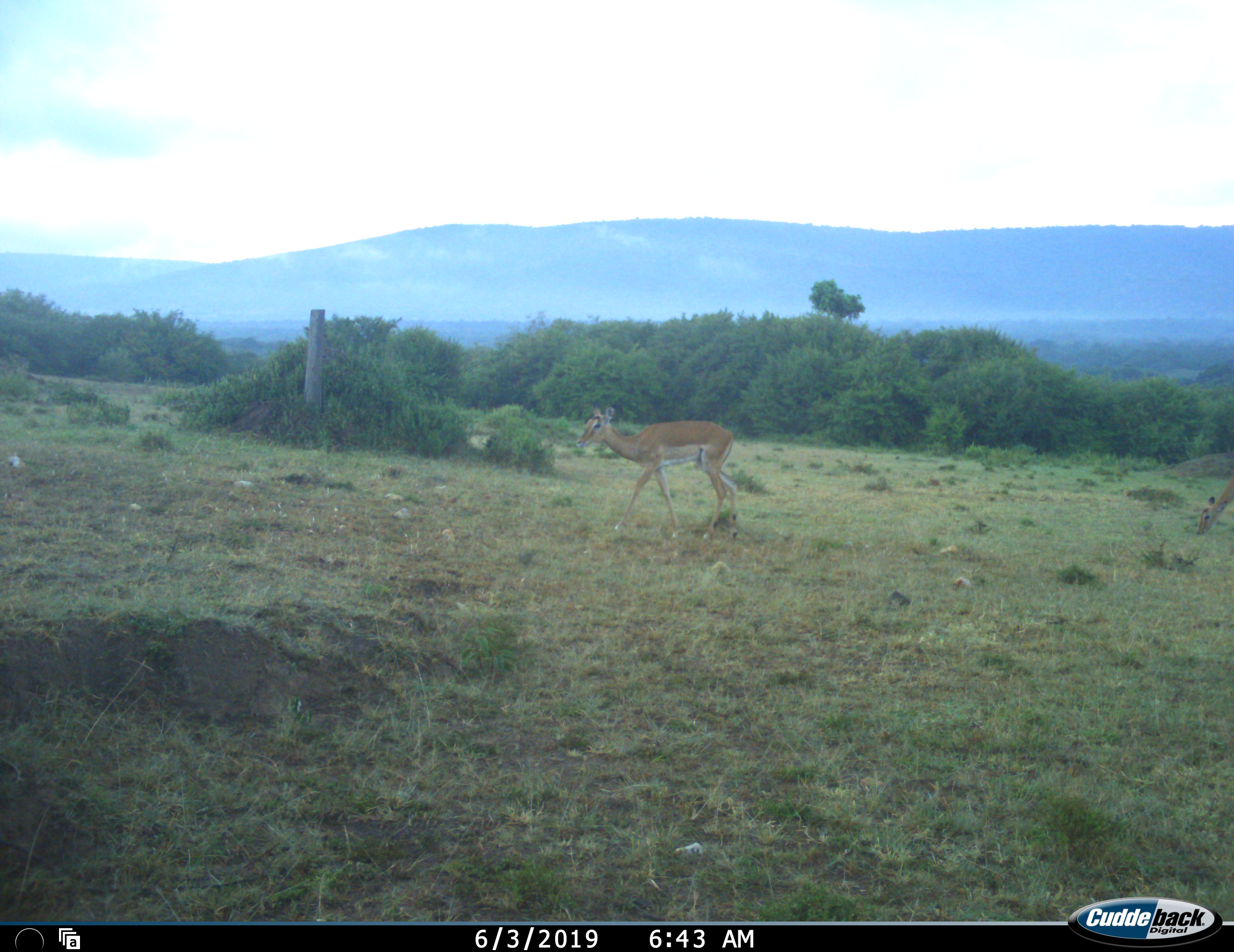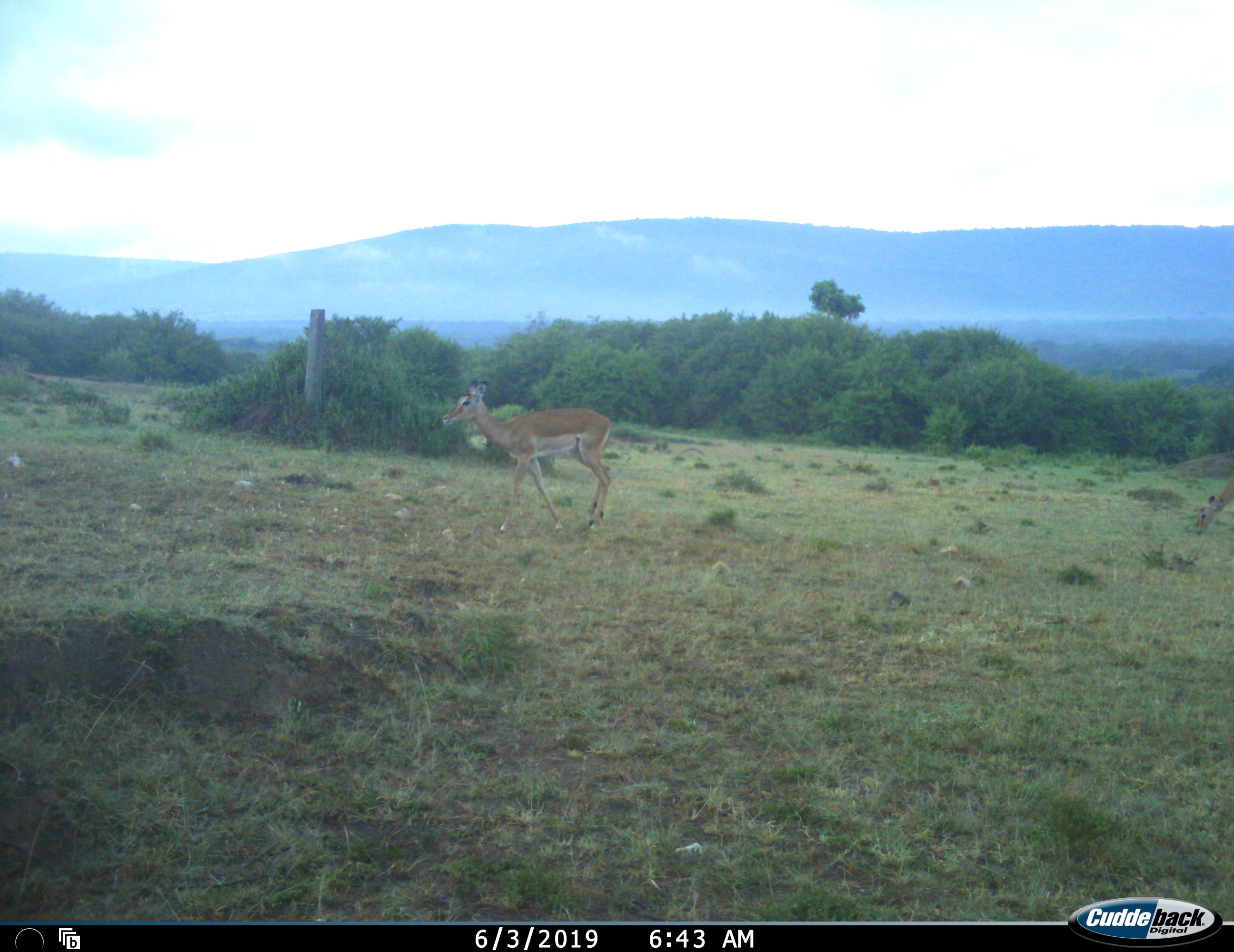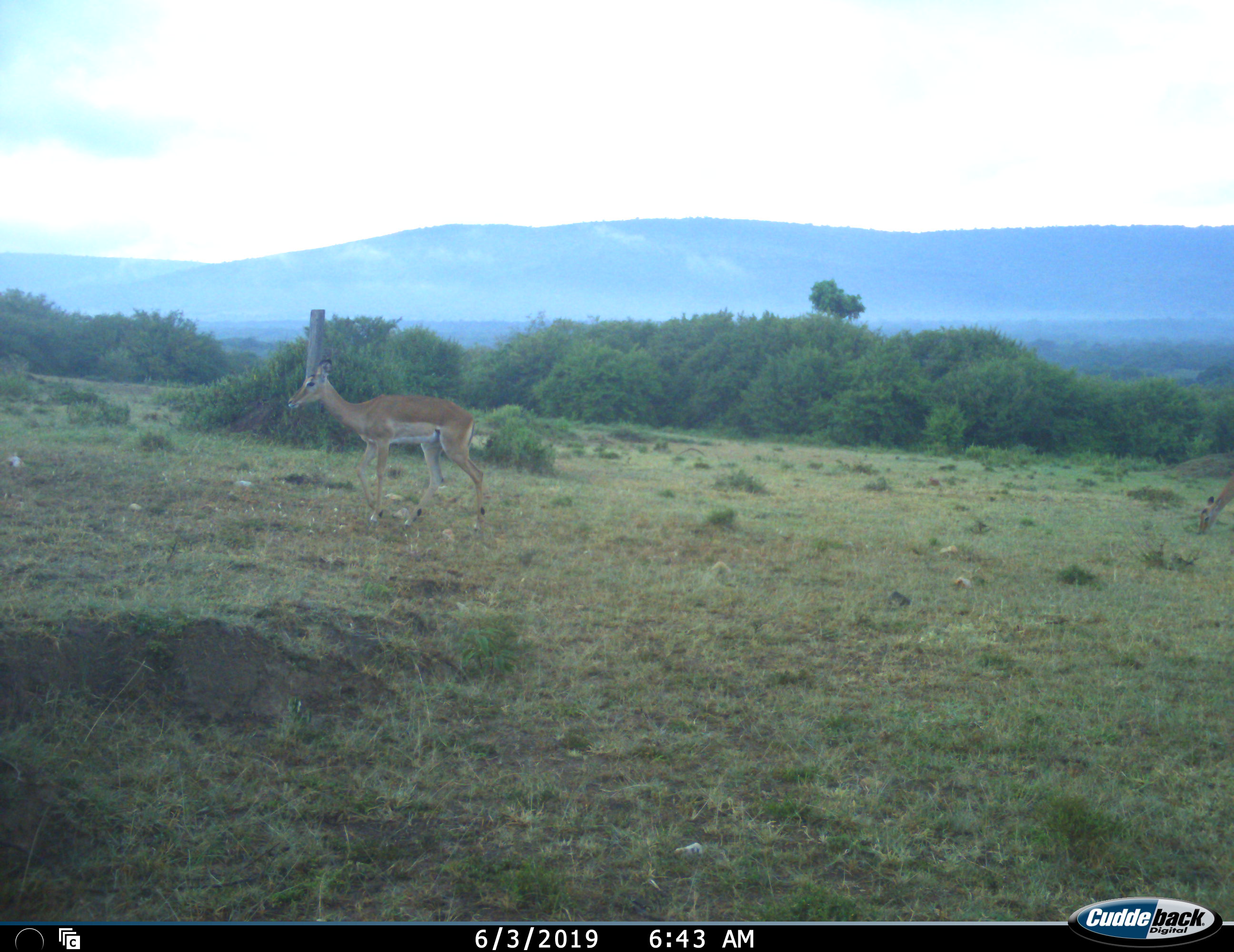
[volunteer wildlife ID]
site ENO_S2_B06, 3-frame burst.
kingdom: Animalia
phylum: Chordata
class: Mammalia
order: Artiodactyla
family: Bovidae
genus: Aepyceros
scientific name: Aepyceros melampus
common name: impala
Impala (Aepyceros melampus), count 1. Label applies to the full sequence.